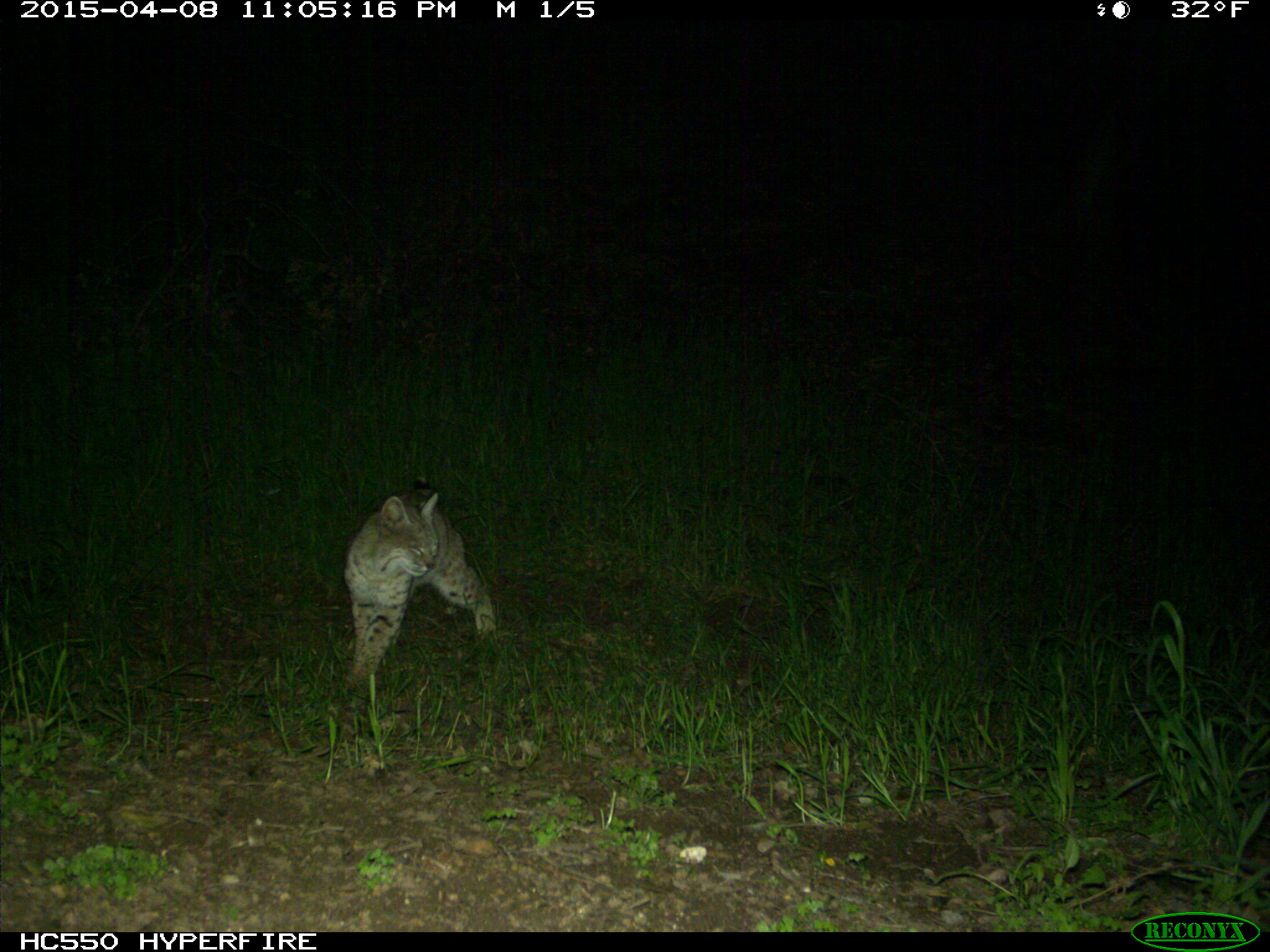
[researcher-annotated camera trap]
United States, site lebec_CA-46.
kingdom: Animalia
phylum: Chordata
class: Mammalia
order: Carnivora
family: Felidae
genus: Lynx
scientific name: Lynx rufus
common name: bobcat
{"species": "Lynx rufus (bobcat)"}